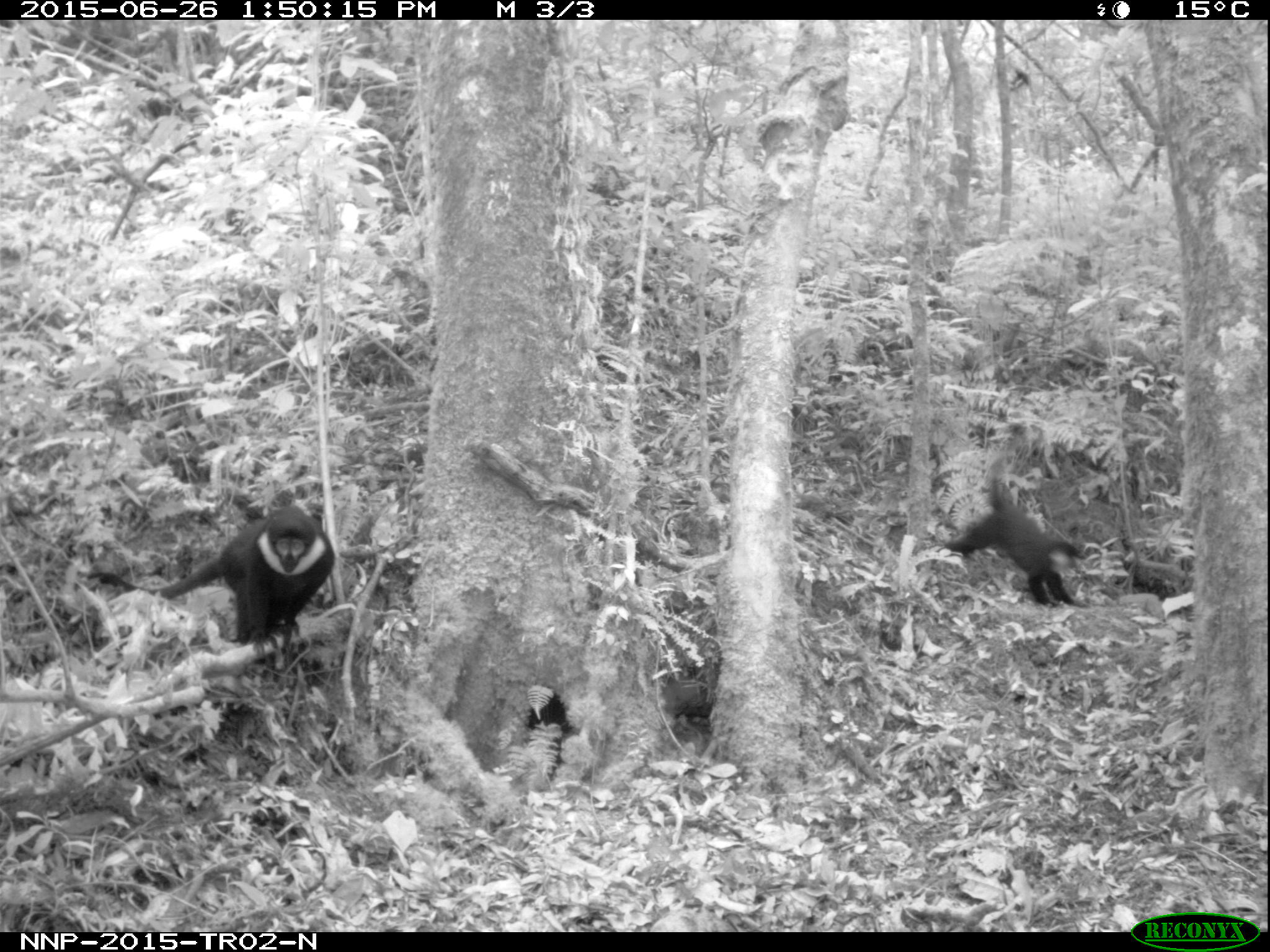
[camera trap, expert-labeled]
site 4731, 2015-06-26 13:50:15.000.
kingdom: Animalia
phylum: Chordata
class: Mammalia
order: Primates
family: Cercopithecidae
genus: Allochrocebus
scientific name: Allochrocebus lhoesti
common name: l'hoest's monkey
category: cercopithecus lhoesti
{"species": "cercopithecus lhoesti (l'hoest's monkey) (Allochrocebus lhoesti)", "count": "2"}